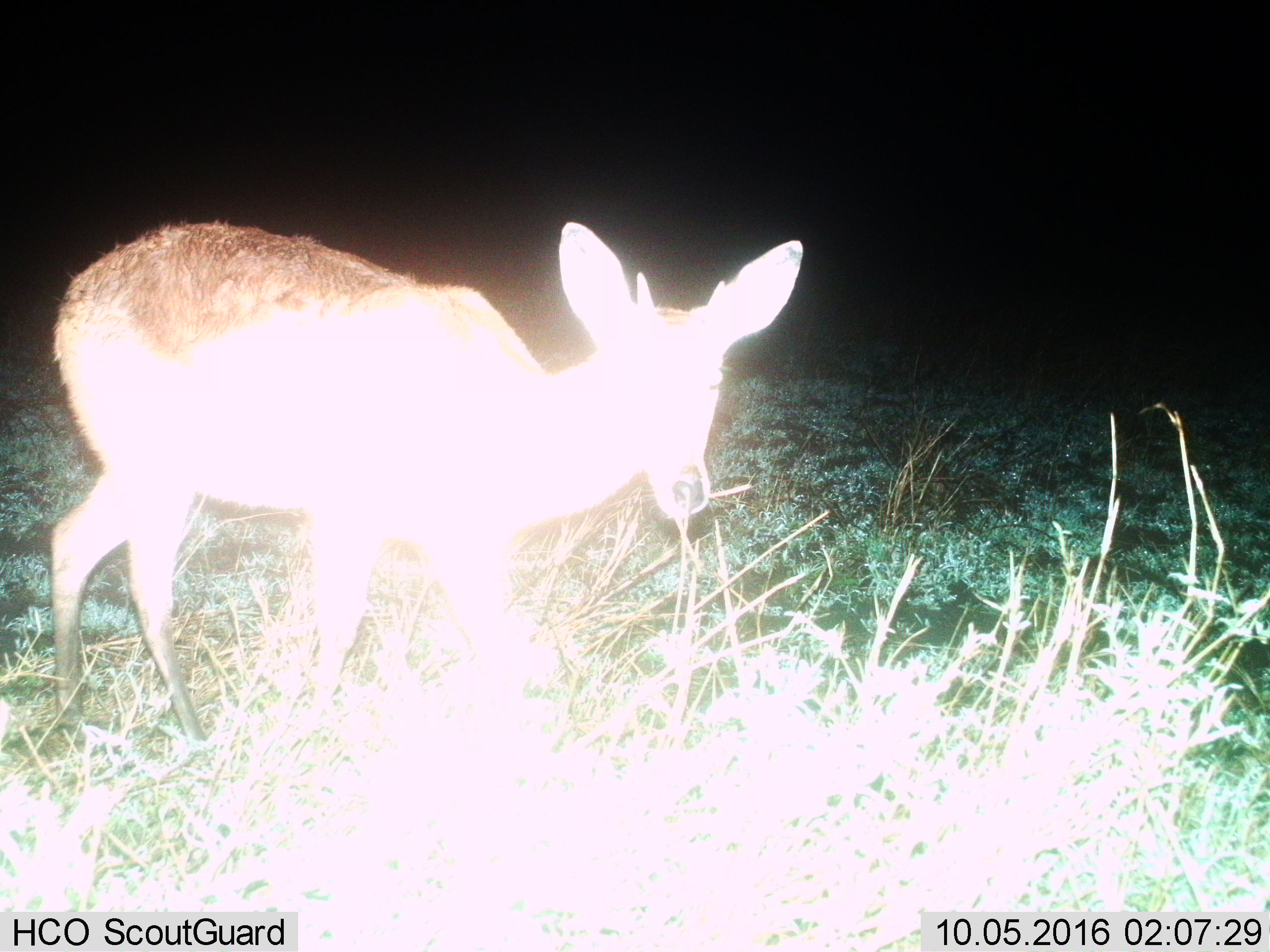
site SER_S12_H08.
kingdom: Animalia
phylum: Chordata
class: Mammalia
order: Artiodactyla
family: Bovidae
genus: Redunca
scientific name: Redunca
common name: reedbuck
Reedbuck (Redunca), count 1. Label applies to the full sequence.